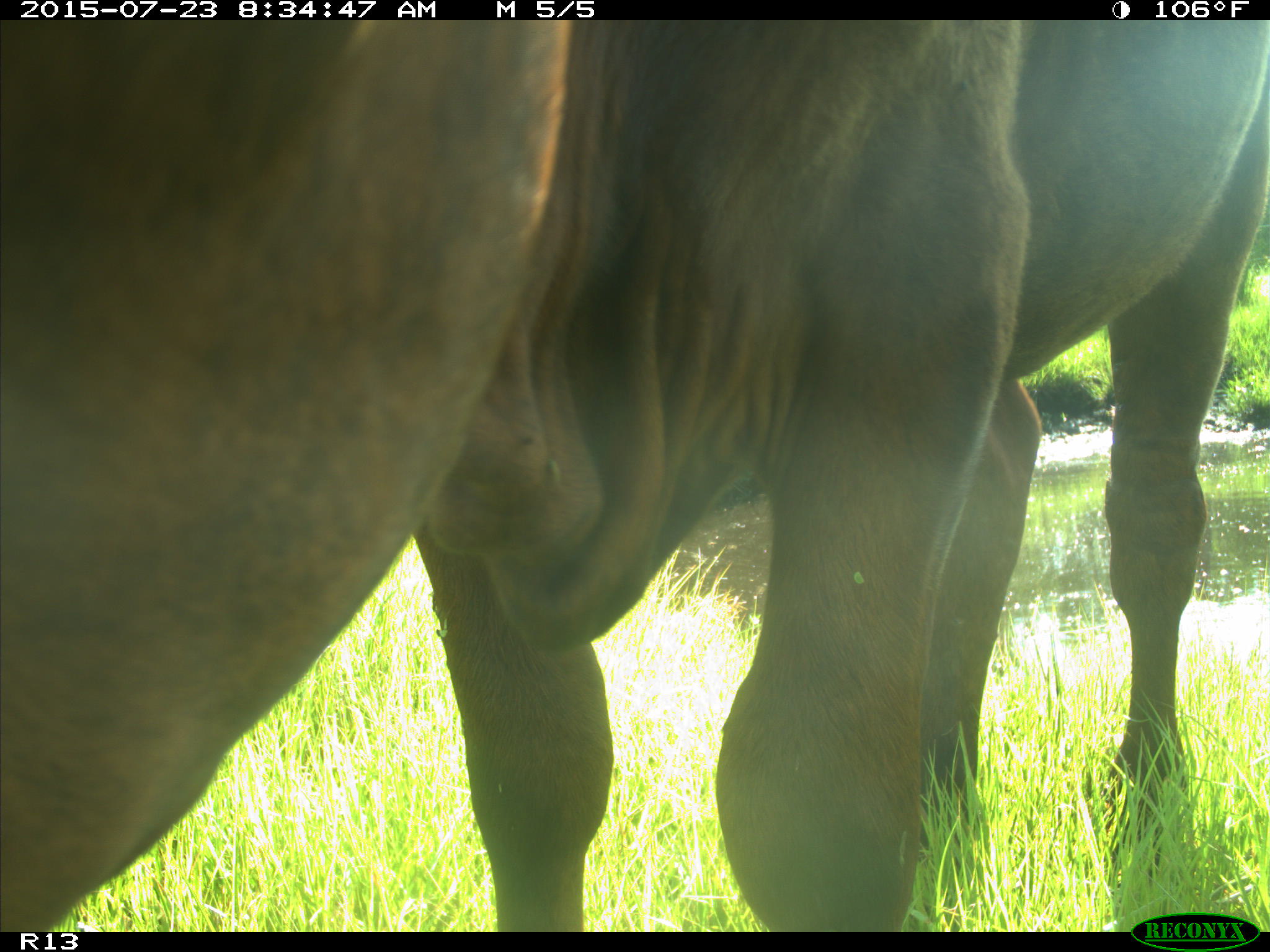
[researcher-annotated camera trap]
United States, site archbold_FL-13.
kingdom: Animalia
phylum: Chordata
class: Mammalia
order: Artiodactyla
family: Bovidae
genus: Bos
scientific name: Bos taurus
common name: domestic cow